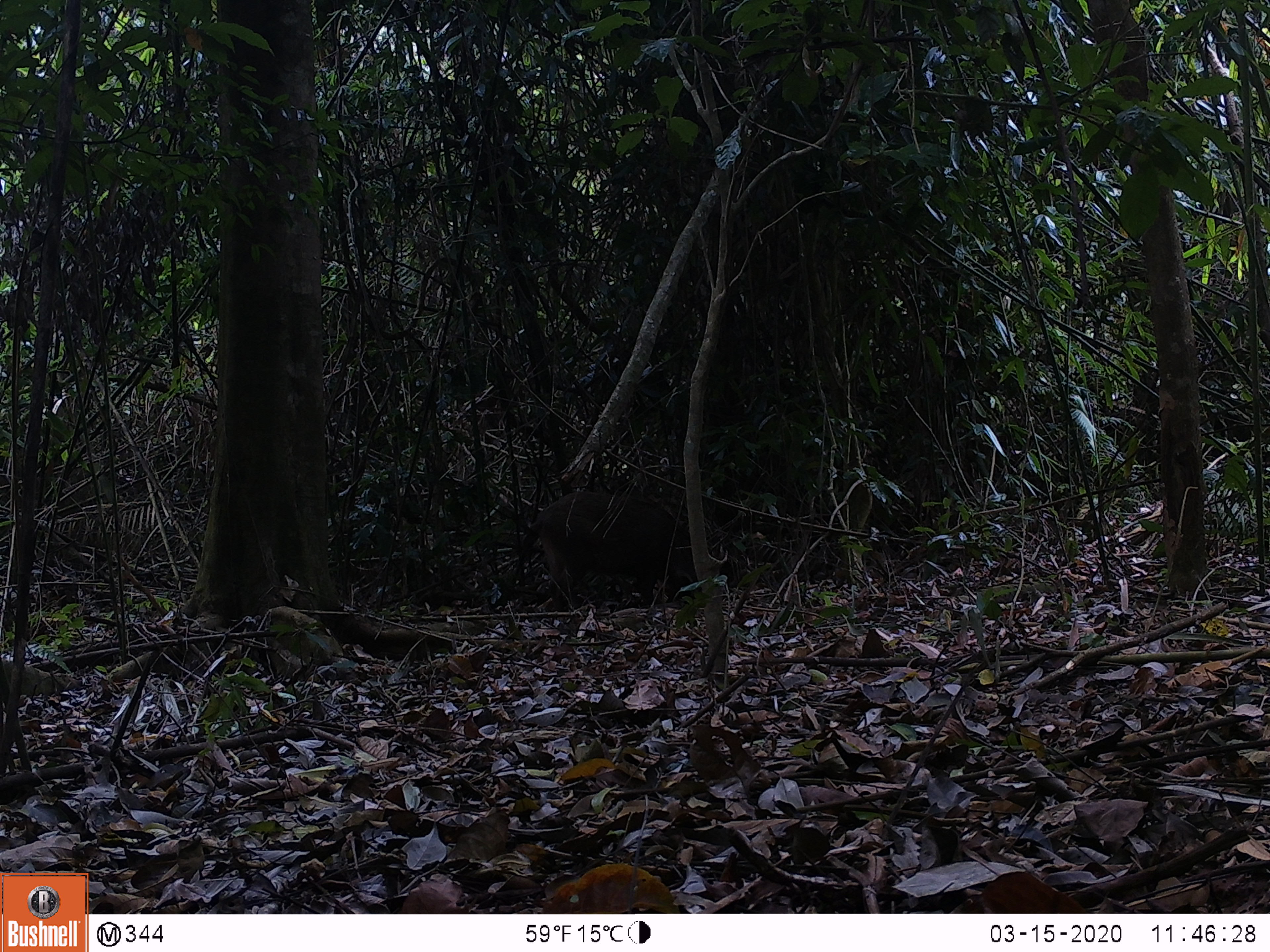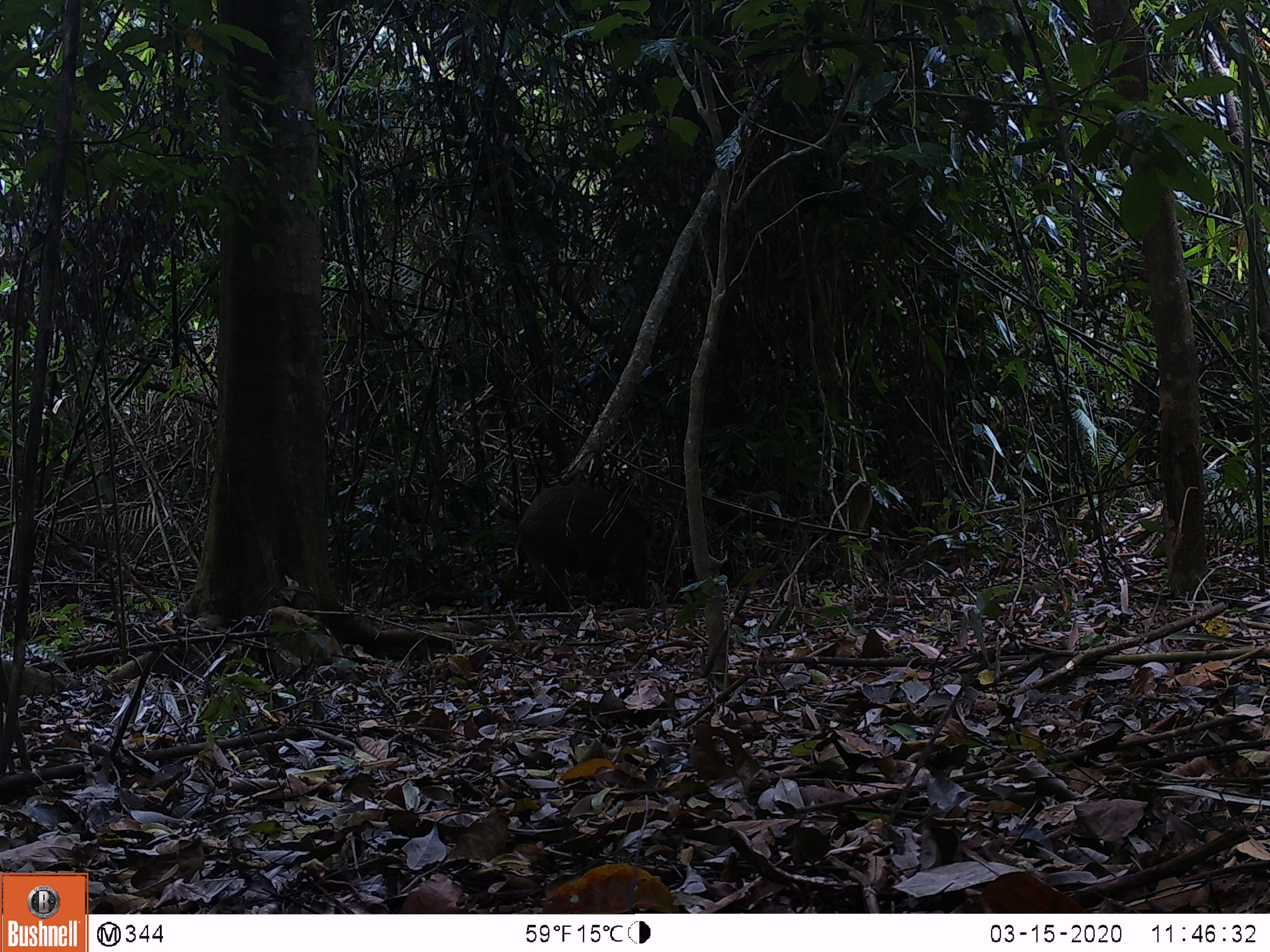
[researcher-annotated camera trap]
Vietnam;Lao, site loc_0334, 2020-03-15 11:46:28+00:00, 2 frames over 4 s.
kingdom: Animalia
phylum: Chordata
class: Mammalia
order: Artiodactyla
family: Suidae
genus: Sus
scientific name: Sus scrofa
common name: eurasian wild pig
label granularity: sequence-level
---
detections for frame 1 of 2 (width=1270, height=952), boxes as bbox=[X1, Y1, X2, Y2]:
eurasian wild pig: bbox=[514, 489, 696, 611]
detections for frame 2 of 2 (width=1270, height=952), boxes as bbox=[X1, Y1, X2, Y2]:
eurasian wild pig: bbox=[512, 483, 654, 613]